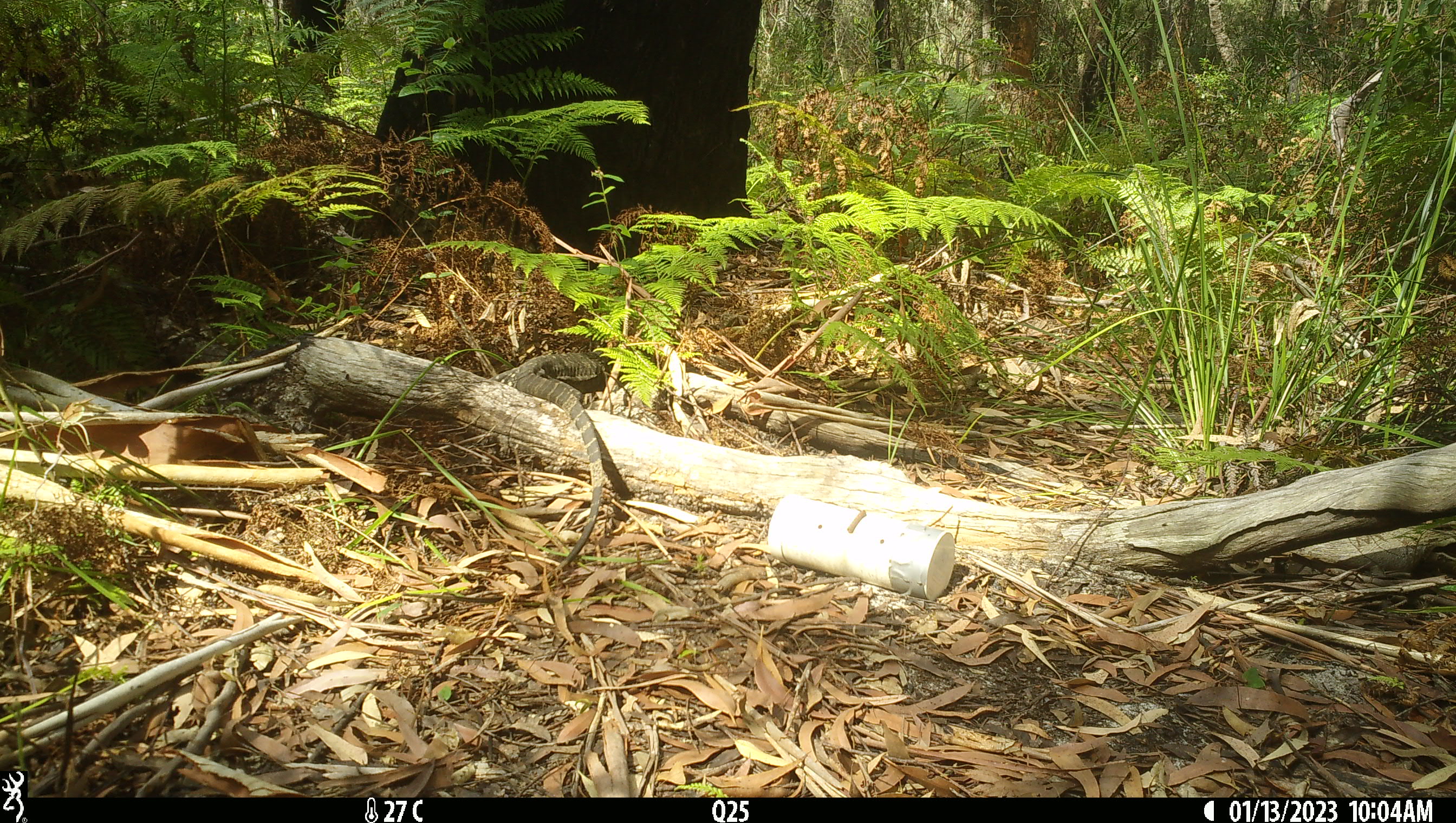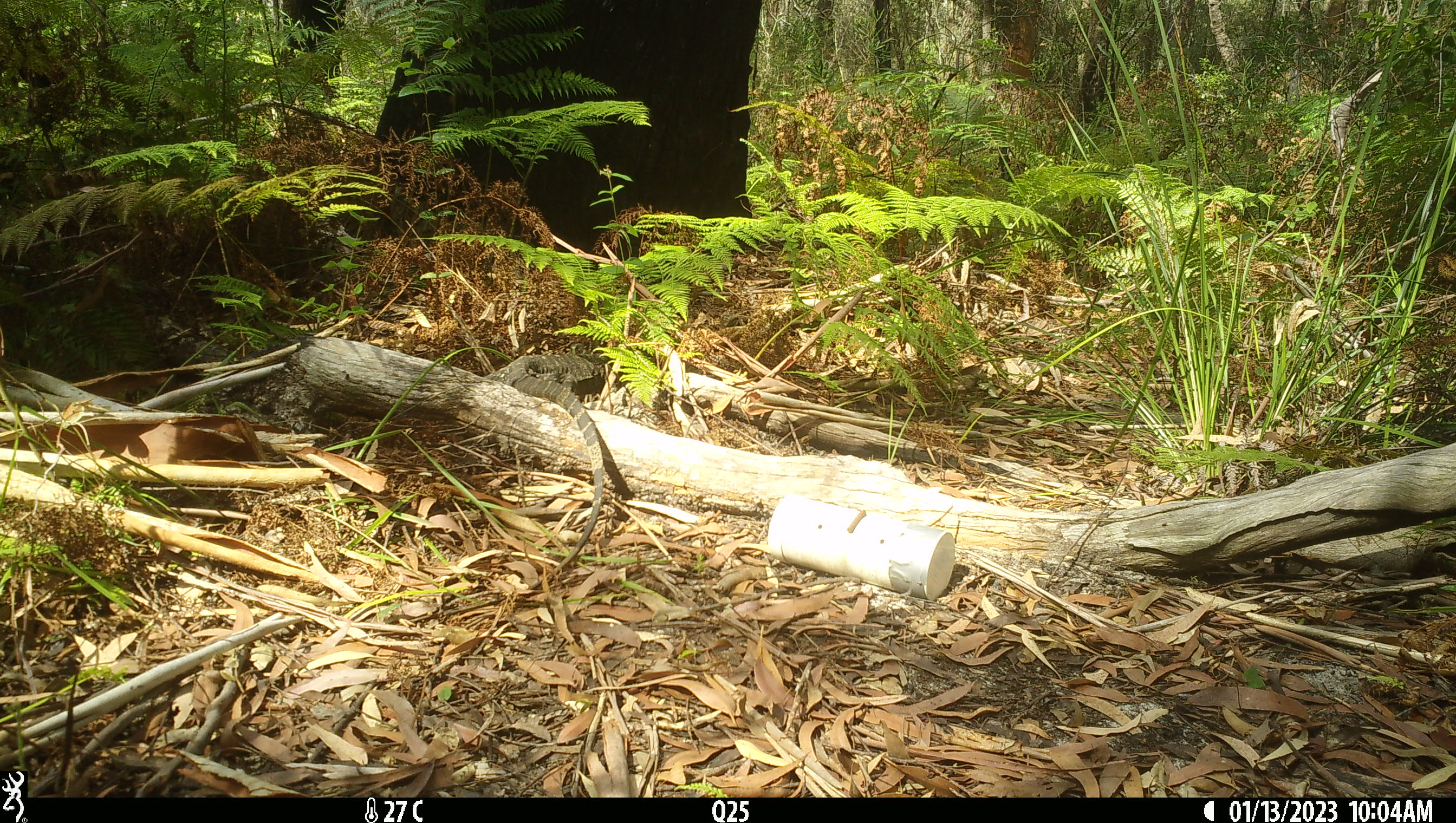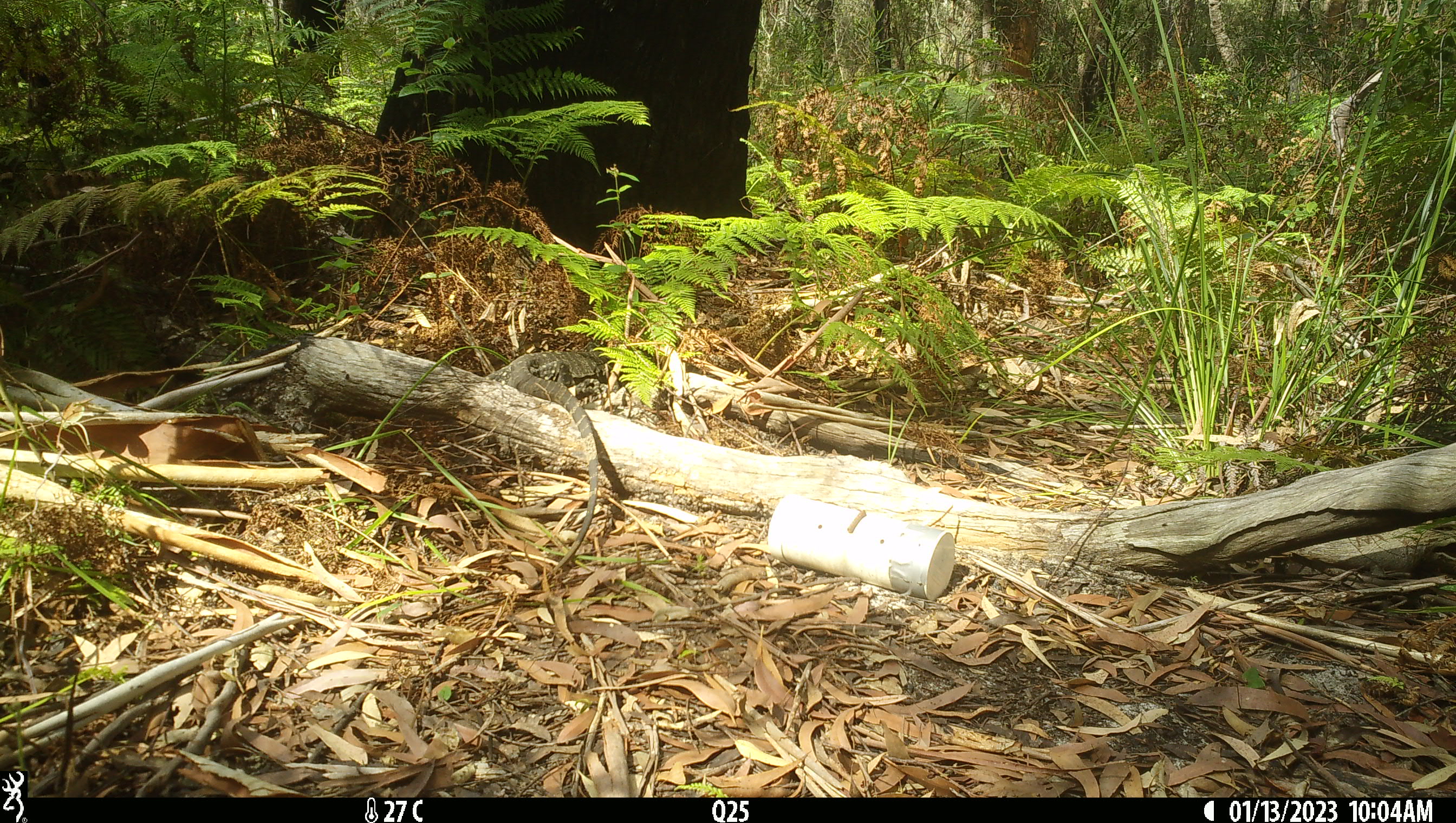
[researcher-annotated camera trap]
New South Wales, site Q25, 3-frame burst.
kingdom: Animalia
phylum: Chordata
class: Reptilia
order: Squamata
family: Varanidae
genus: Varanus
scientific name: Varanus varius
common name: lace monitor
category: goanna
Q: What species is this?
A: Goanna (lace monitor) (Varanus varius).